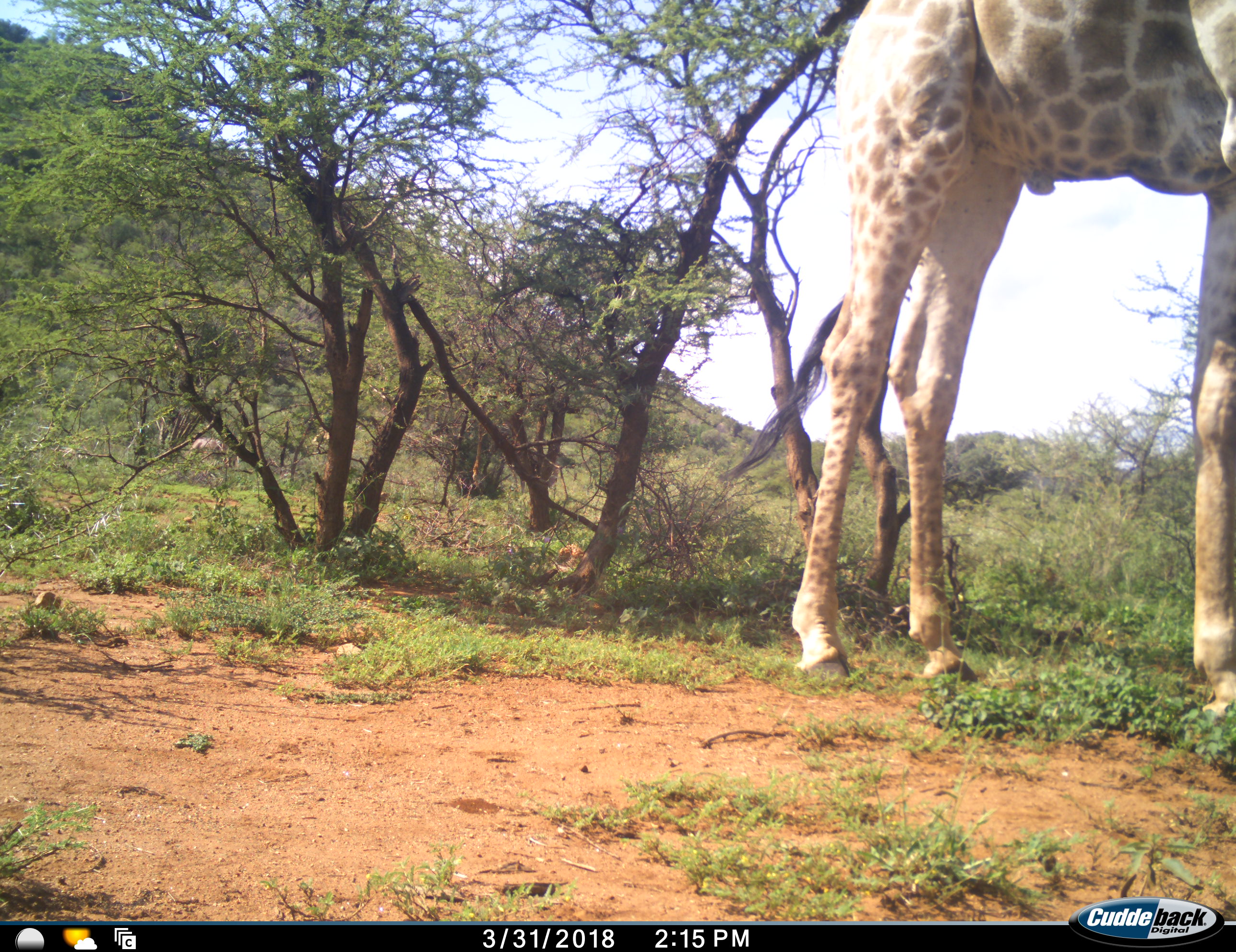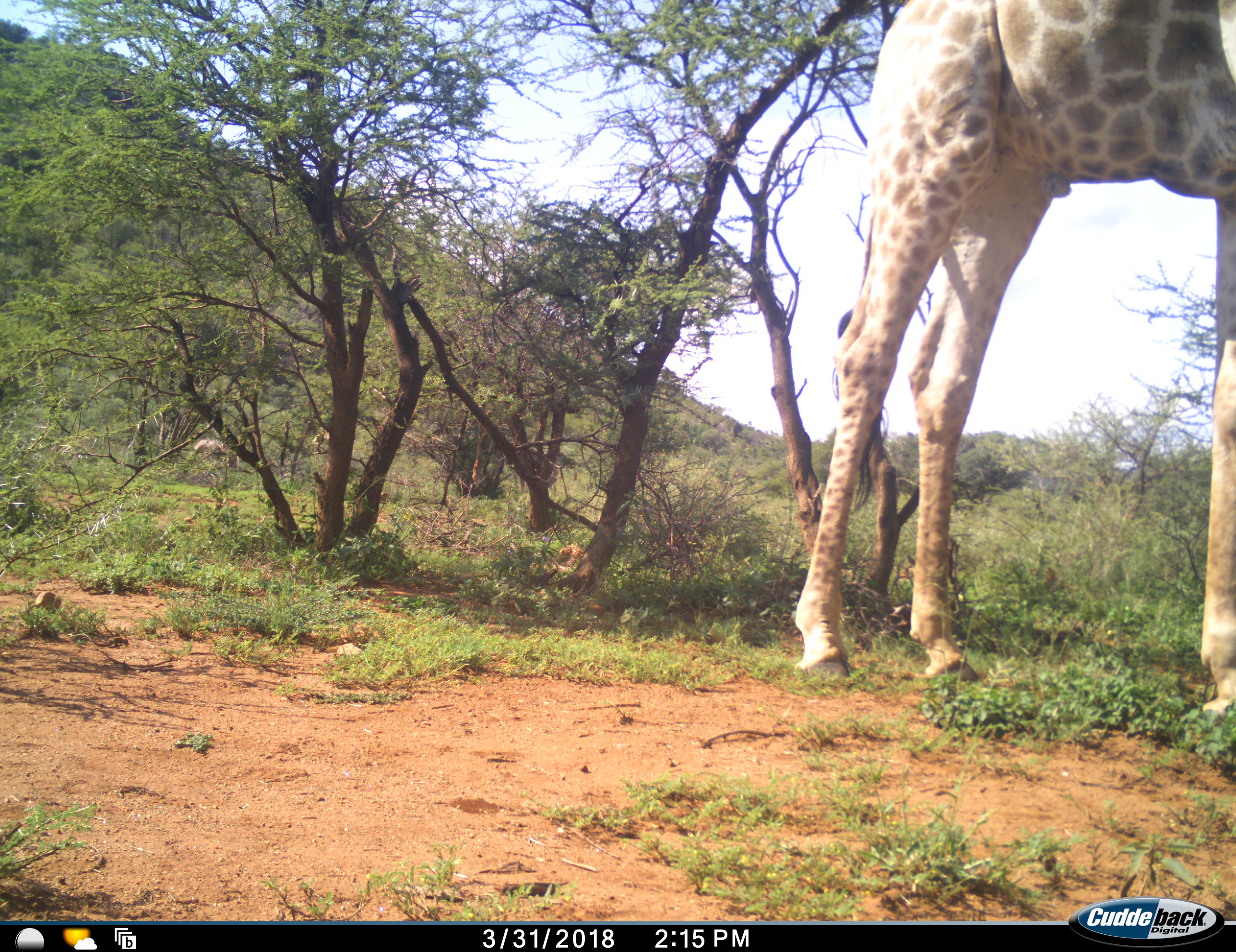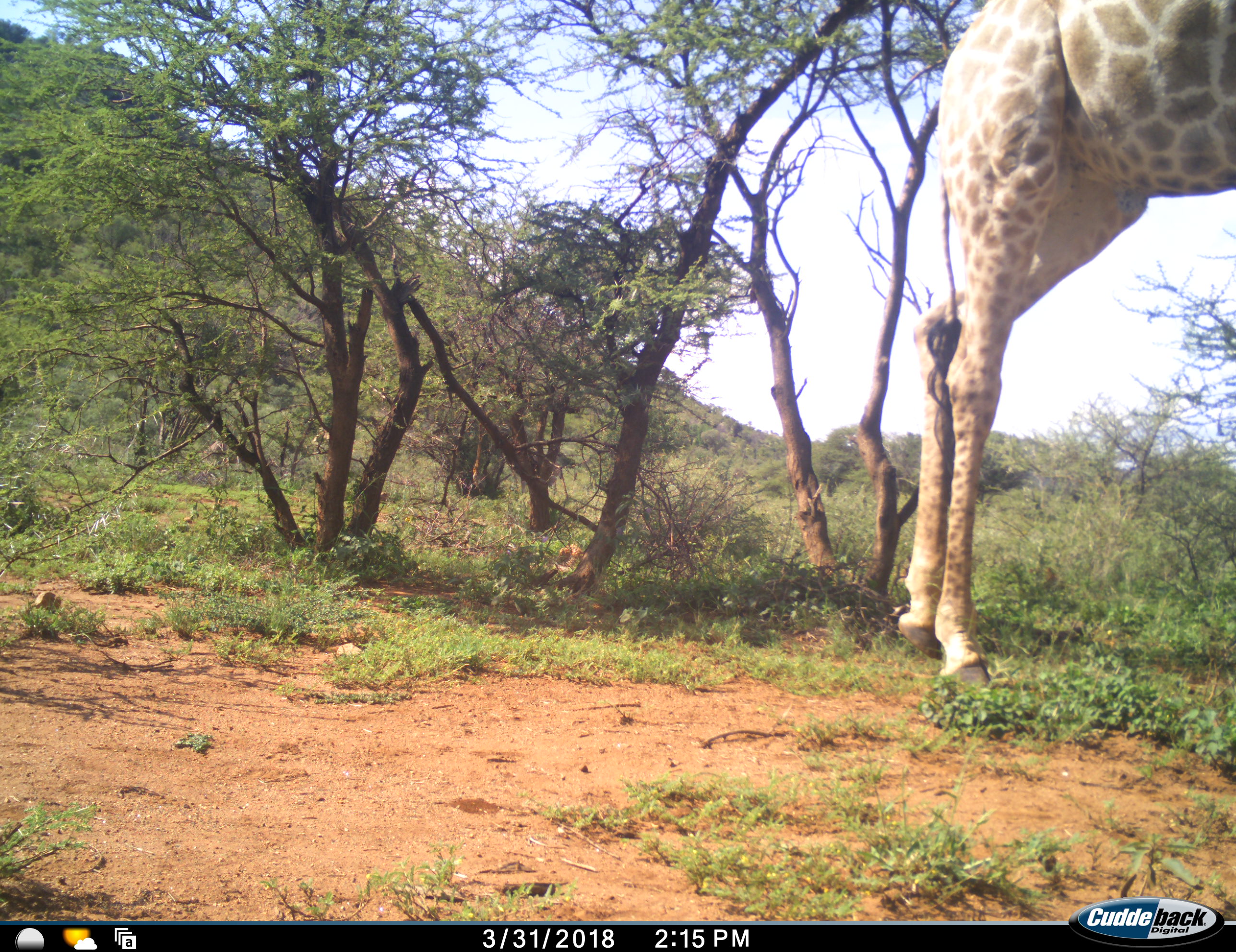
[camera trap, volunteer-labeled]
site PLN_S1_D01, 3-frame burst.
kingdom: Animalia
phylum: Chordata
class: Mammalia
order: Artiodactyla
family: Giraffidae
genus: Giraffa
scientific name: Giraffa camelopardalis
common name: giraffe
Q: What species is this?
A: Giraffe (Giraffa camelopardalis).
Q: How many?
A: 1.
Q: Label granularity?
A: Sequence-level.